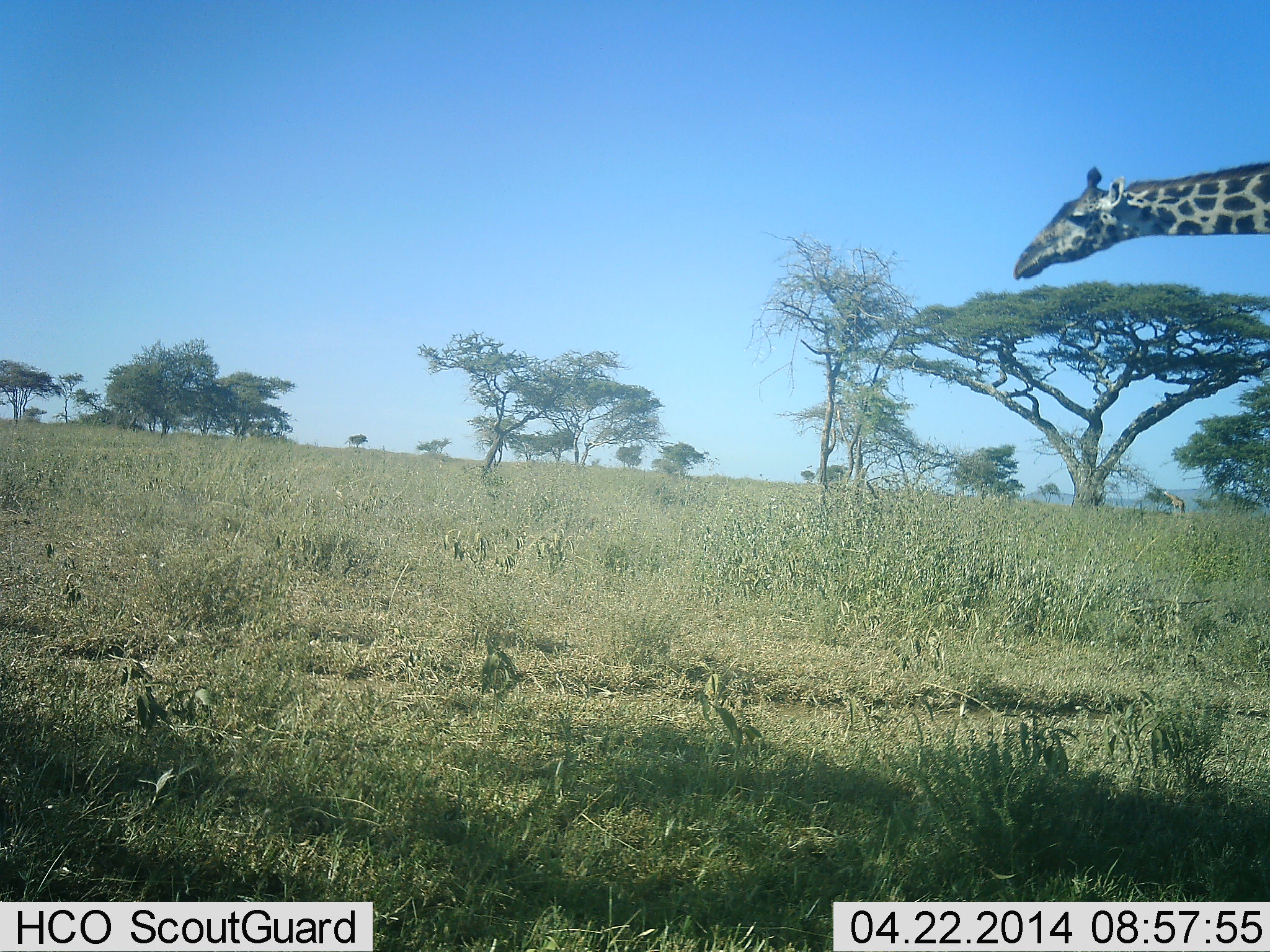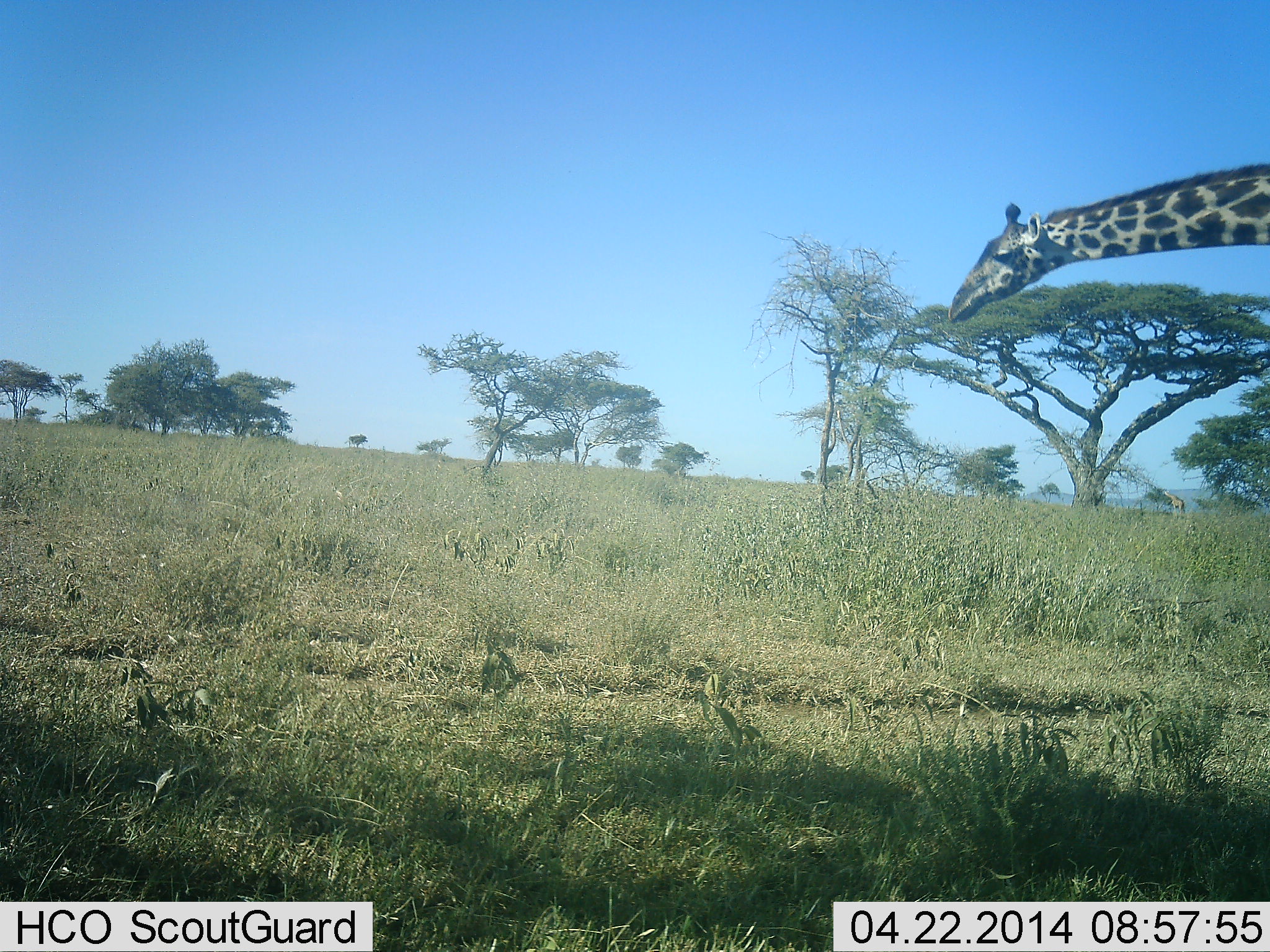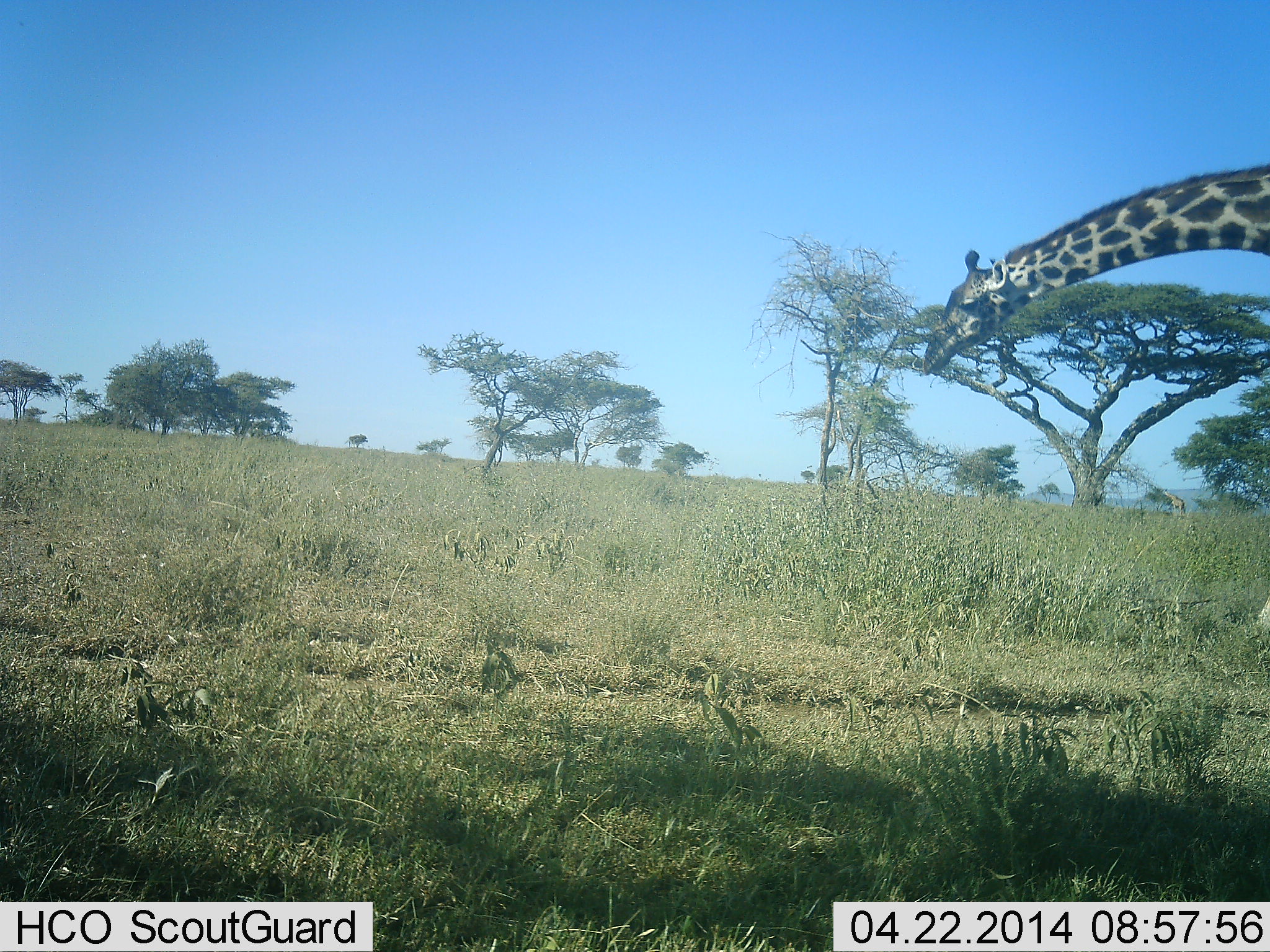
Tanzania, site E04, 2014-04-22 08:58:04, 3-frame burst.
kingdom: Animalia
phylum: Chordata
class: Mammalia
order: Artiodactyla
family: Giraffidae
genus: Giraffa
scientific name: Giraffa camelopardalis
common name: giraffe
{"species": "giraffe (Giraffa camelopardalis)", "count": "1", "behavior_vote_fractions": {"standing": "70%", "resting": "0%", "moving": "40%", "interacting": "0%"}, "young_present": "0%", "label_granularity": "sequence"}